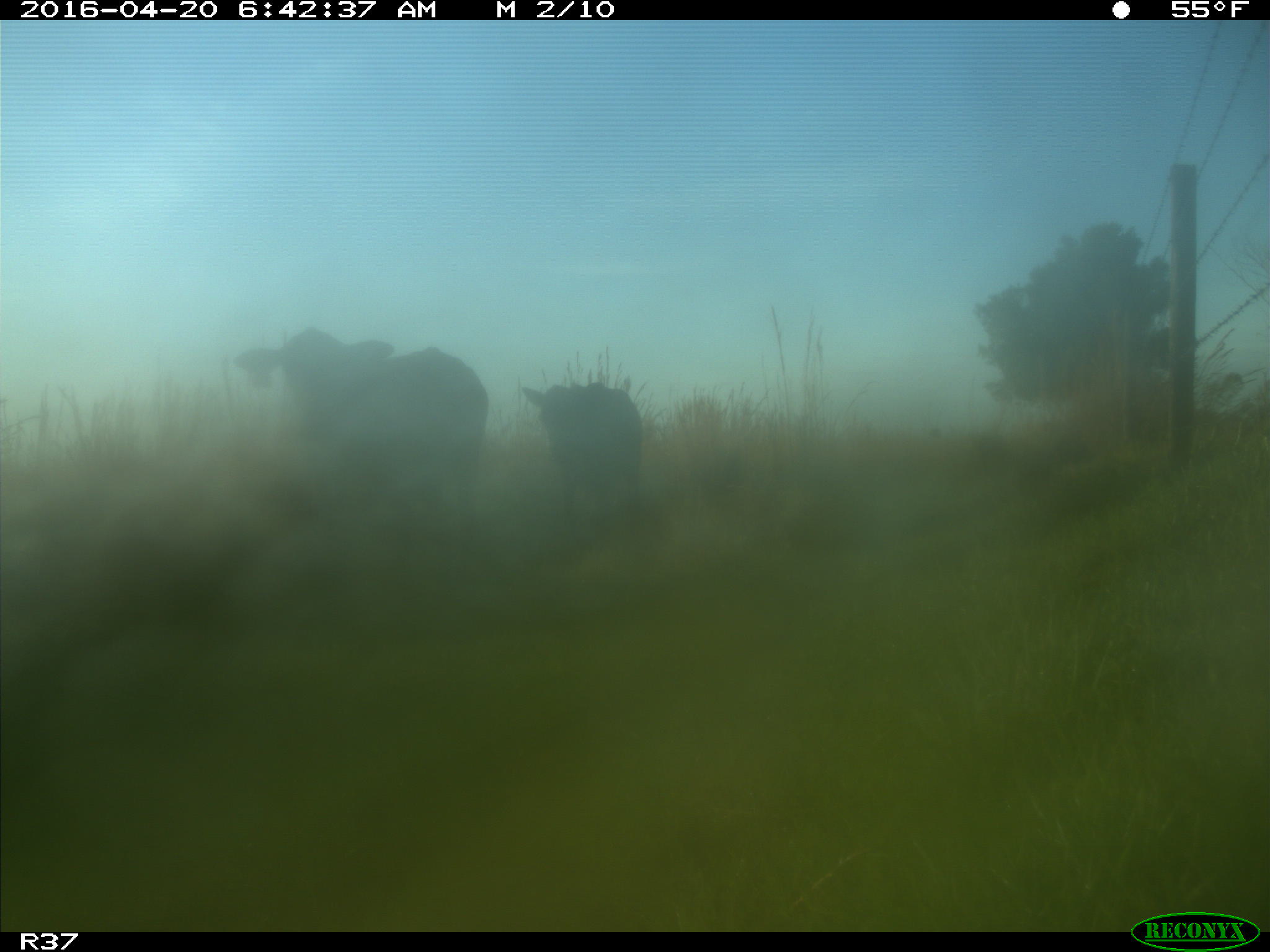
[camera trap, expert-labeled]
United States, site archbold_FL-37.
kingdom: Animalia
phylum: Chordata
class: Mammalia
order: Artiodactyla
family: Bovidae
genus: Bos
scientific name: Bos taurus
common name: domestic cow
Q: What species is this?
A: Bos taurus (domestic cow).